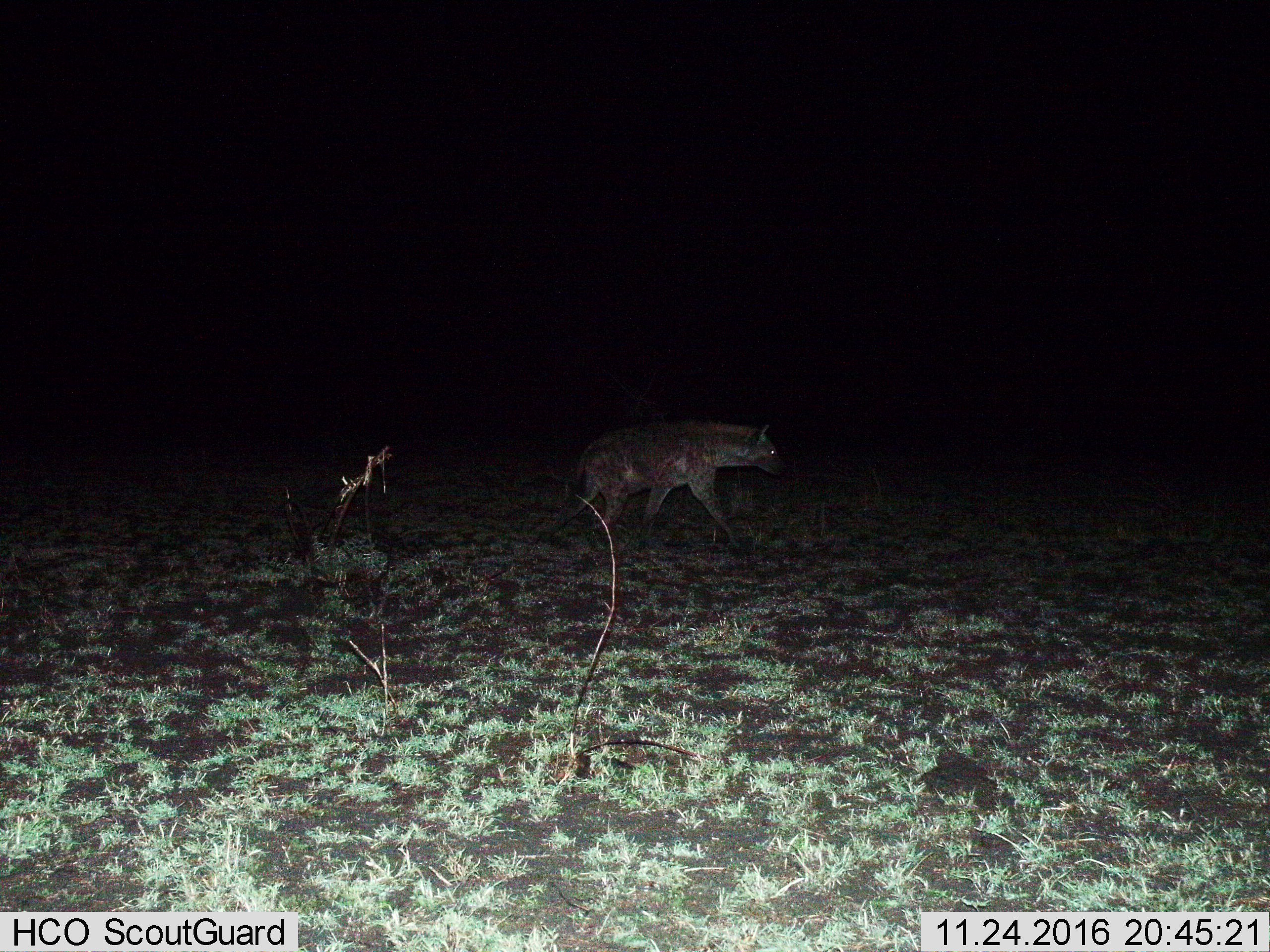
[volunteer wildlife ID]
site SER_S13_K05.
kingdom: Animalia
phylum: Chordata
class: Mammalia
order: Carnivora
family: Hyaenidae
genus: Crocuta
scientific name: Crocuta crocuta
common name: spotted hyena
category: hyenaspotted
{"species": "hyenaspotted (spotted hyena) (Crocuta crocuta)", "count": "1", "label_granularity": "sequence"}